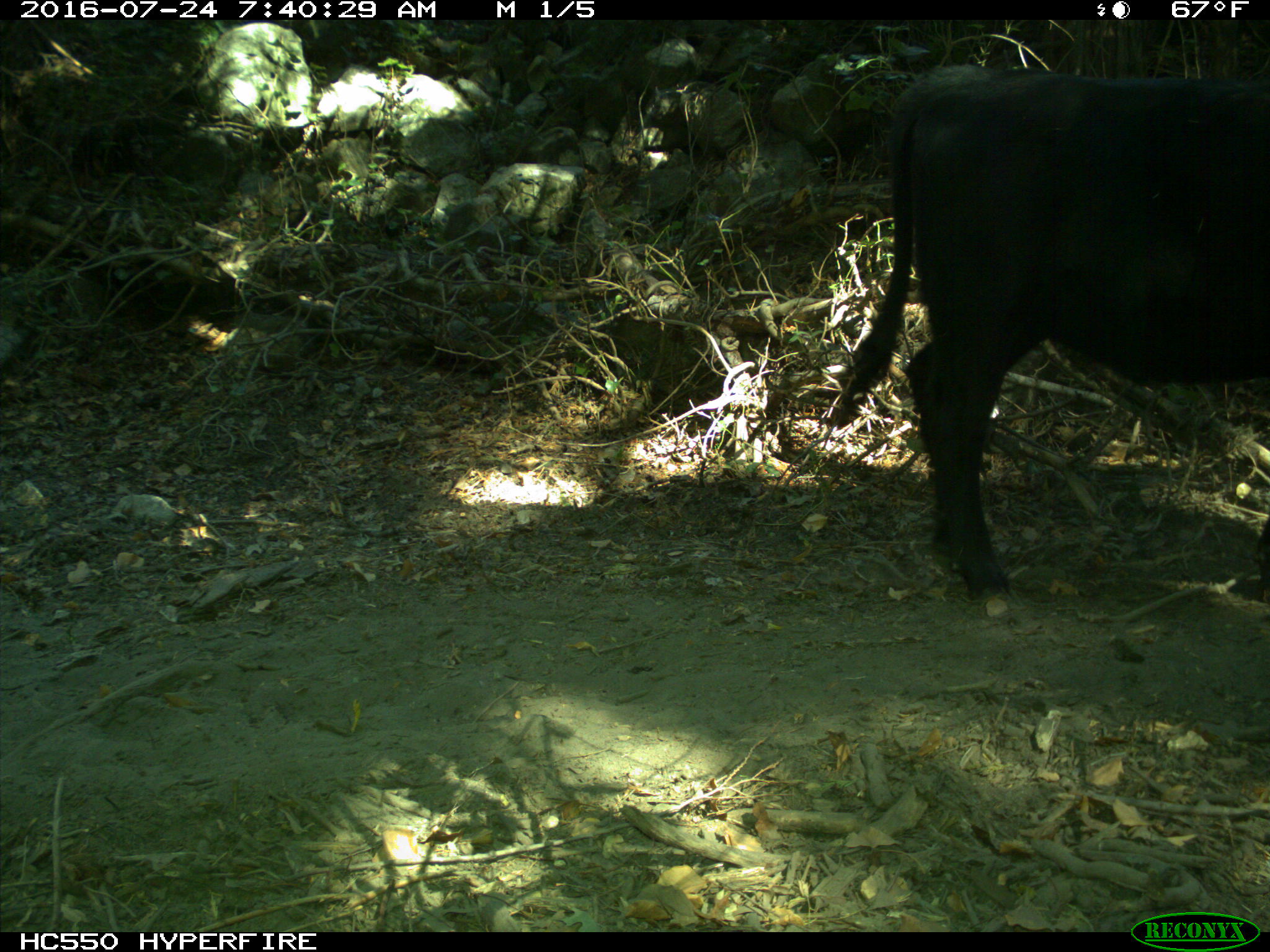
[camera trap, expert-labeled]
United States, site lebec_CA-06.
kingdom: Animalia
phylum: Chordata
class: Mammalia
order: Artiodactyla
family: Bovidae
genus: Bos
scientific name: Bos taurus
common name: domestic cow